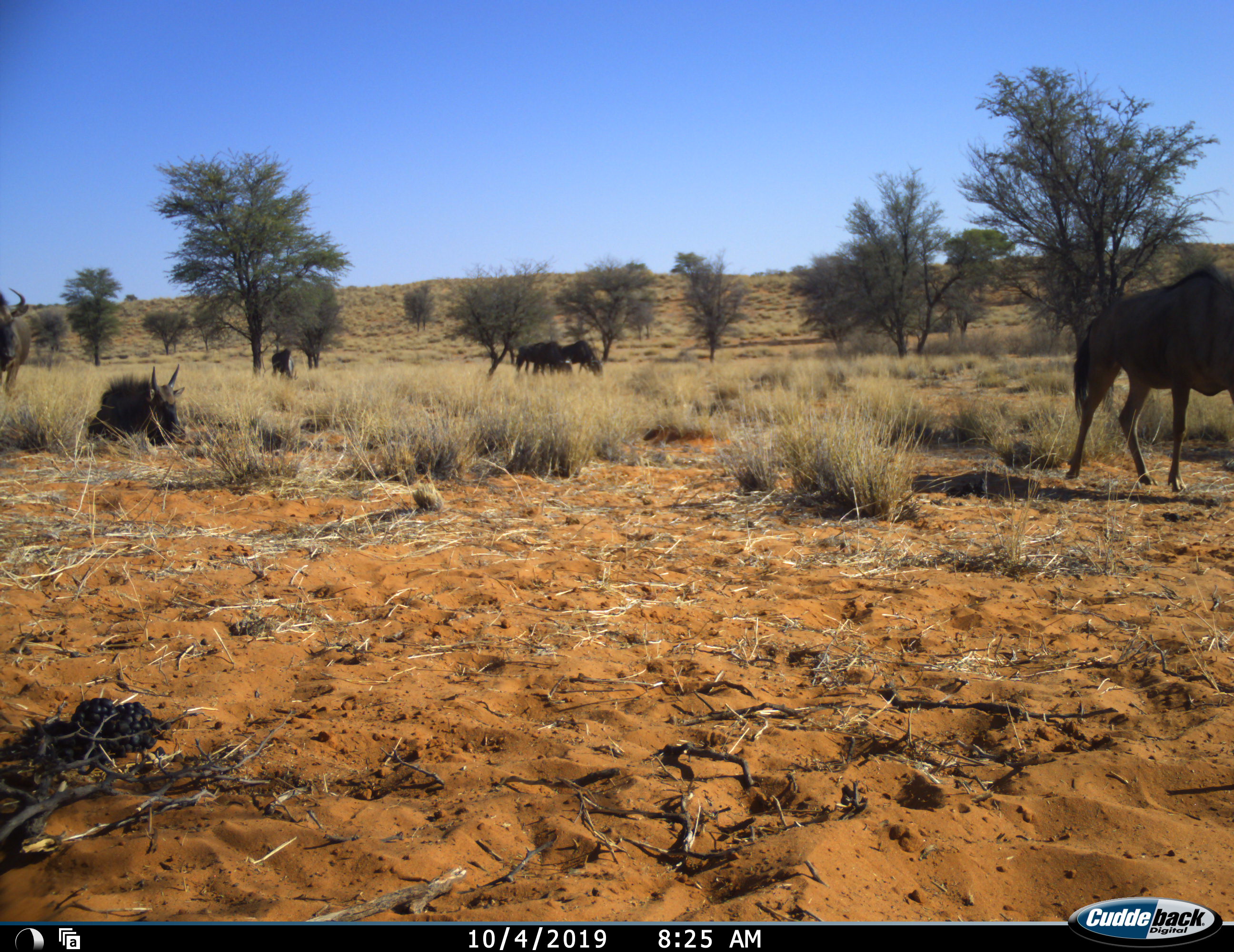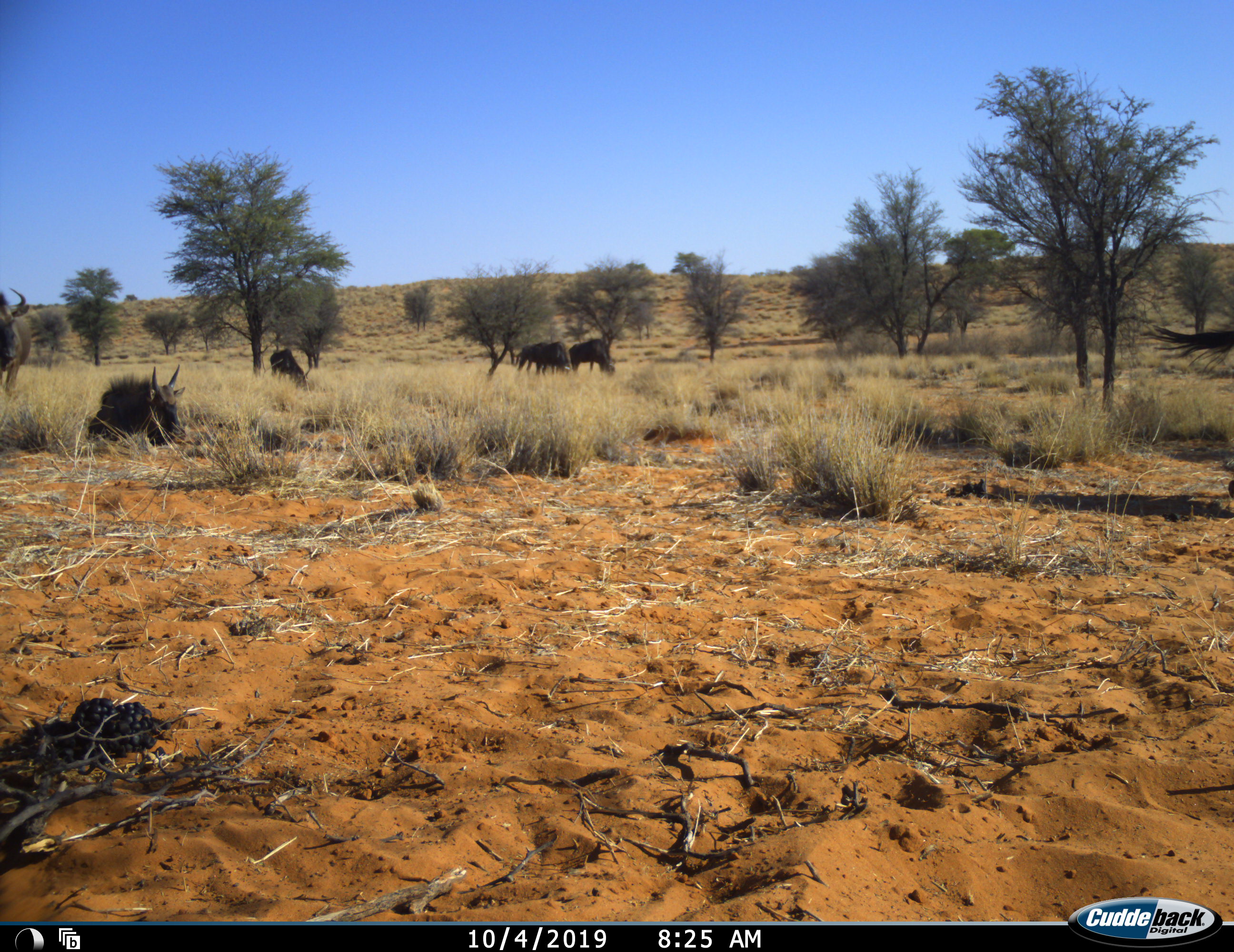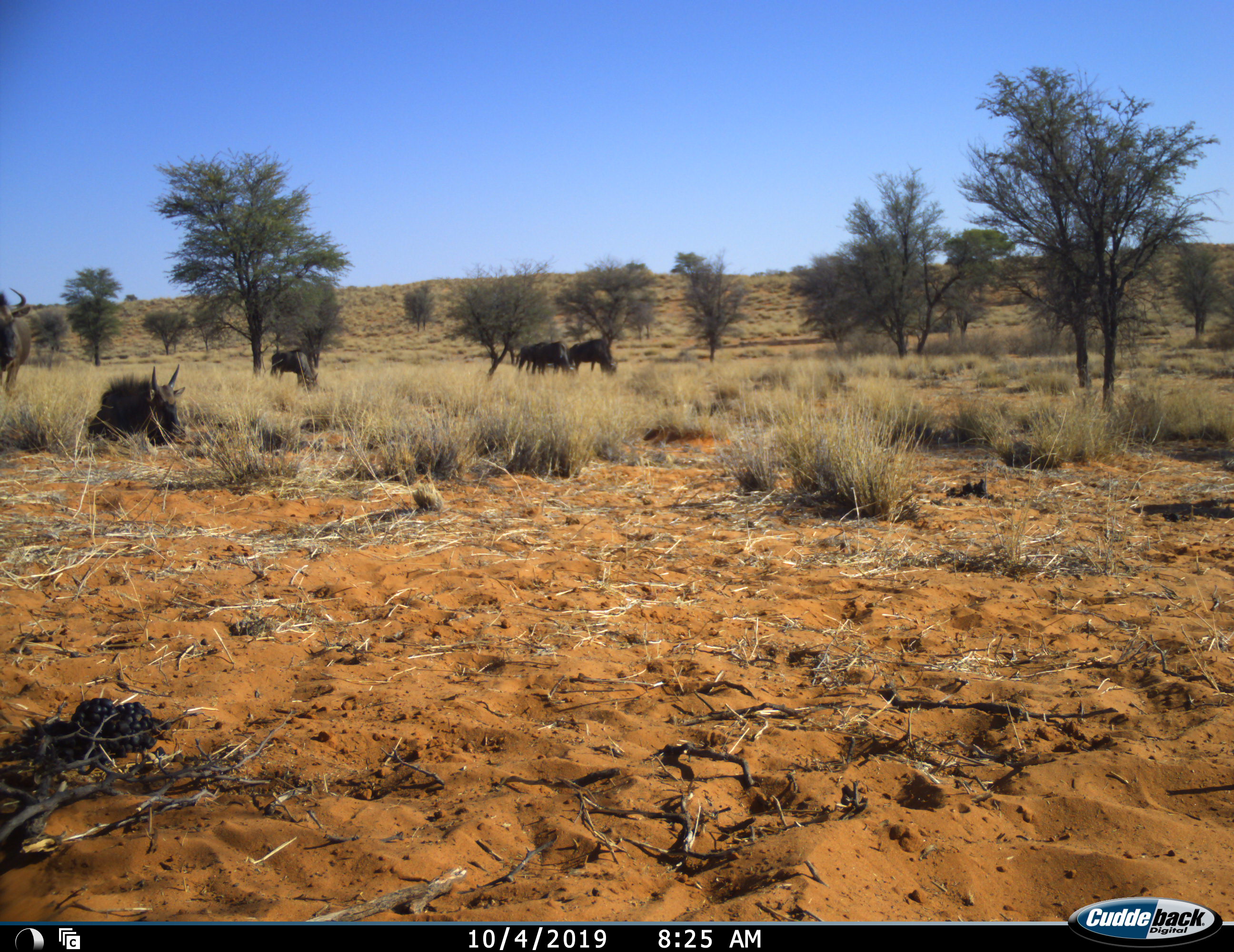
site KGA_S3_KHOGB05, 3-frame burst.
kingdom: Animalia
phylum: Chordata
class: Mammalia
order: Artiodactyla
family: Bovidae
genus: Connochaetes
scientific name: Connochaetes taurinus taurinus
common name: blue wildebeest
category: wildebeestblue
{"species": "wildebeestblue (blue wildebeest) (Connochaetes taurinus taurinus)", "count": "6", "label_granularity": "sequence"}